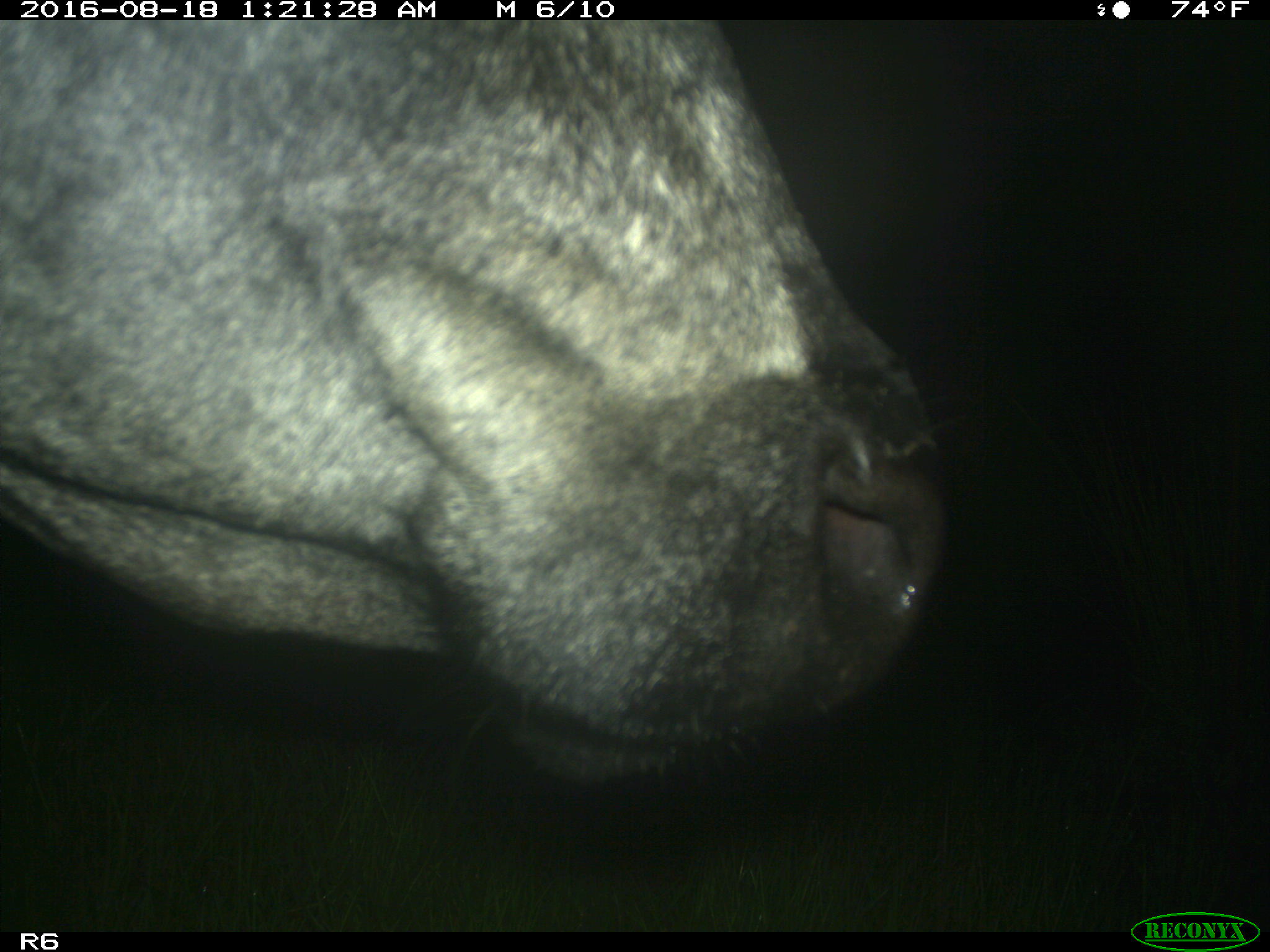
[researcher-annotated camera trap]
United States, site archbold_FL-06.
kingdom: Animalia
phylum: Chordata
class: Mammalia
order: Artiodactyla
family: Bovidae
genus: Bos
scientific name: Bos taurus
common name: domestic cow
Bos taurus (domestic cow).